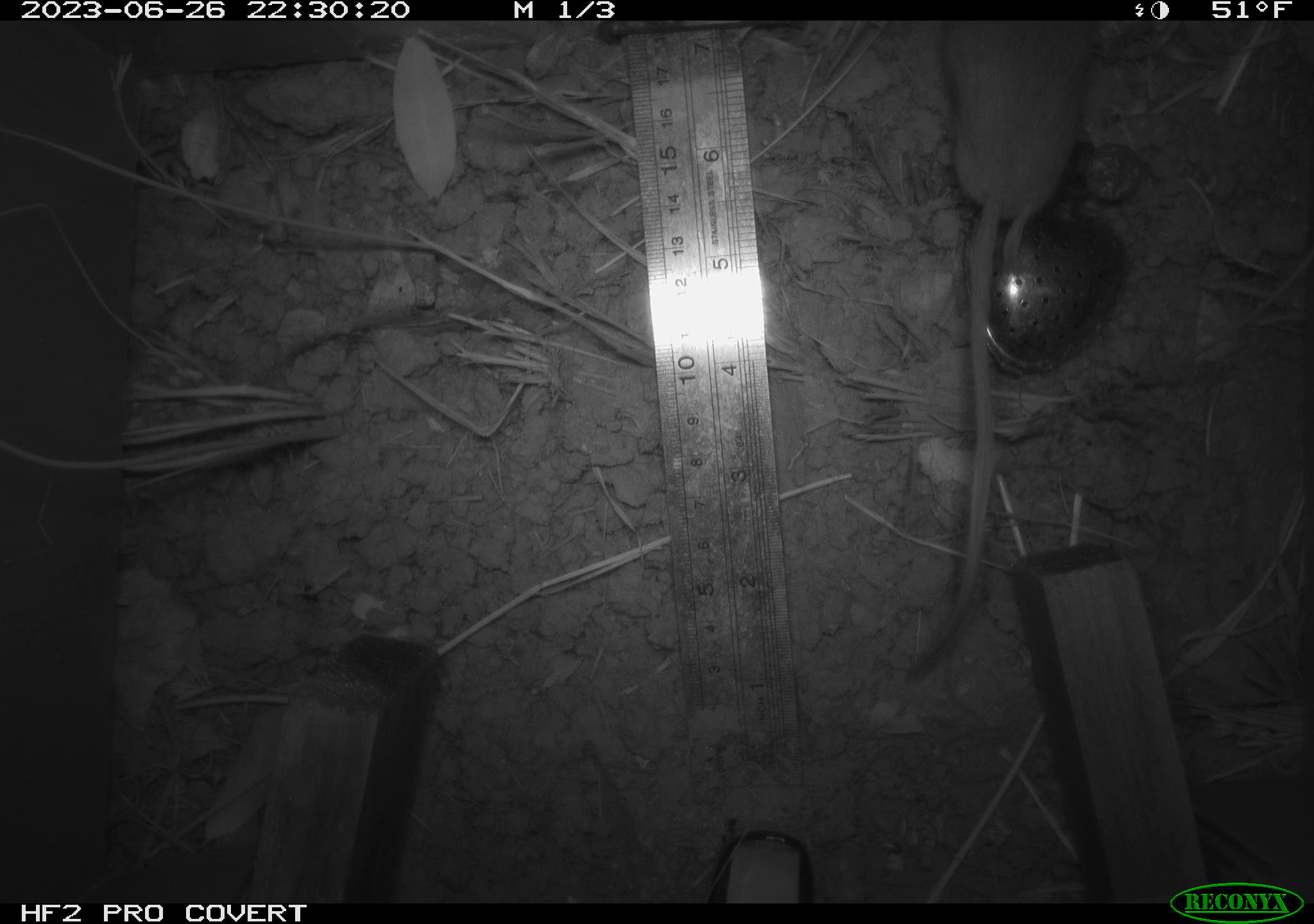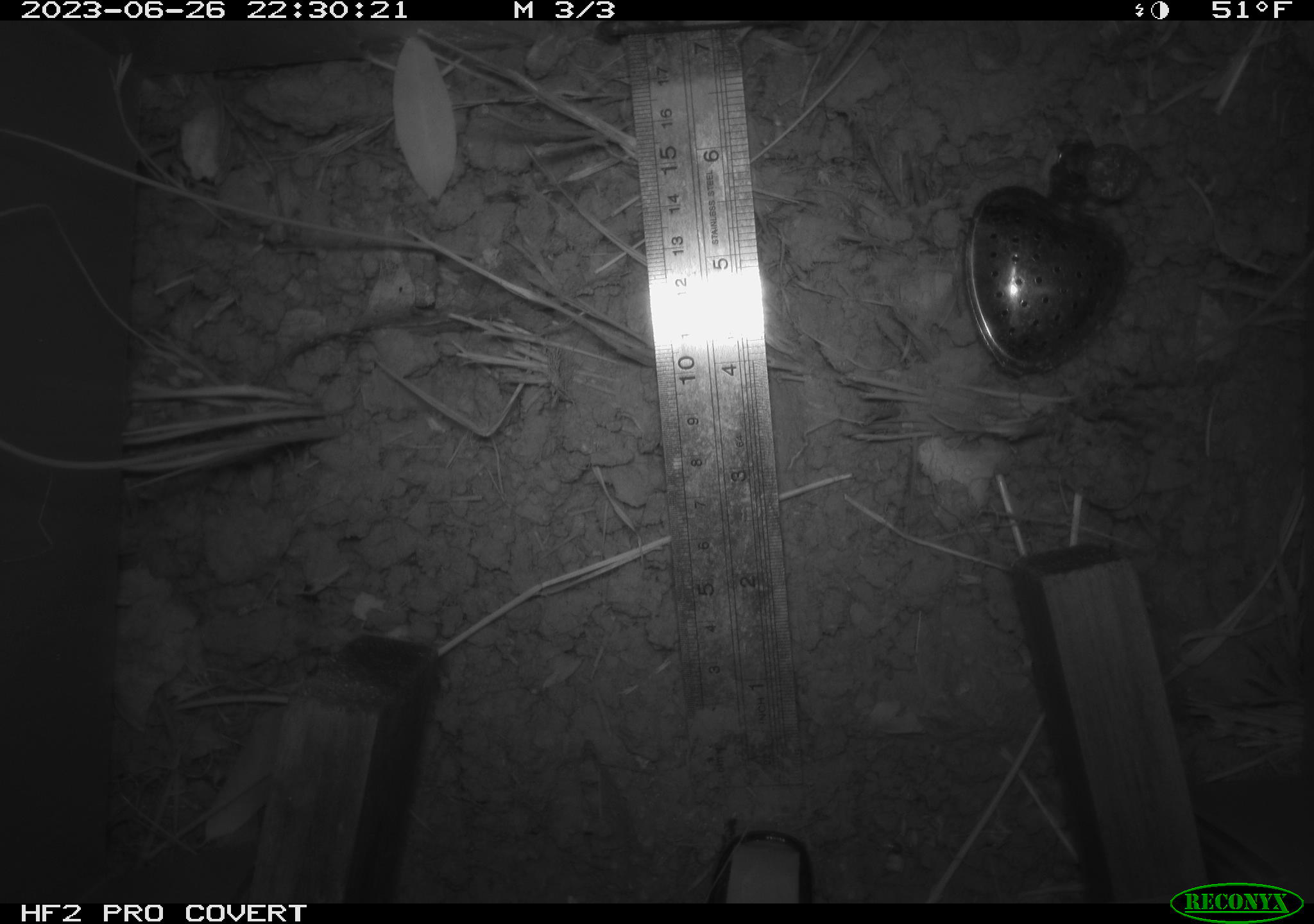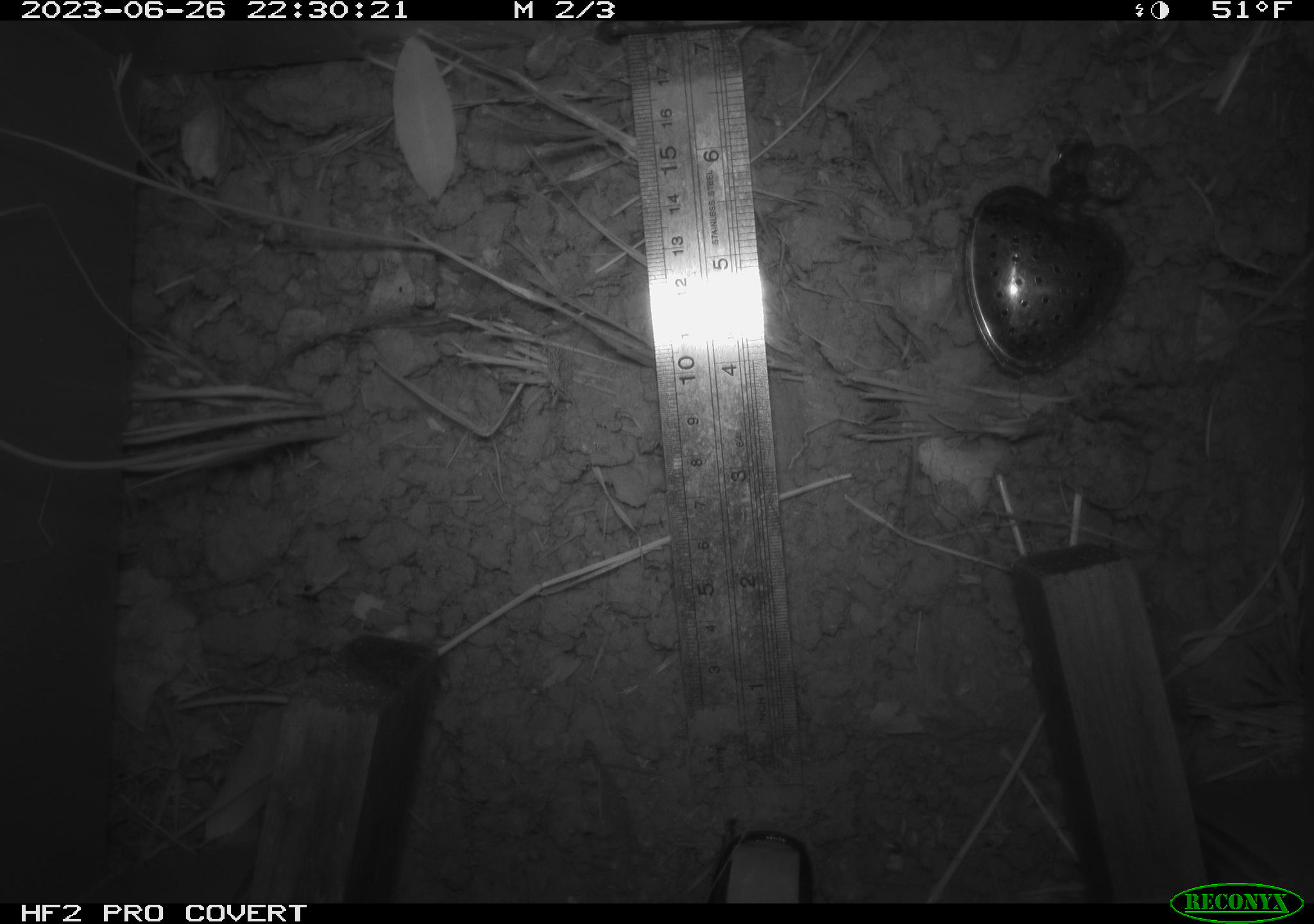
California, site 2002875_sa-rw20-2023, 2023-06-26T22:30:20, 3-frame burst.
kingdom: Animalia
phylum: Chordata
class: Mammalia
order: Rodentia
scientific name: Rodentia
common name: rodent